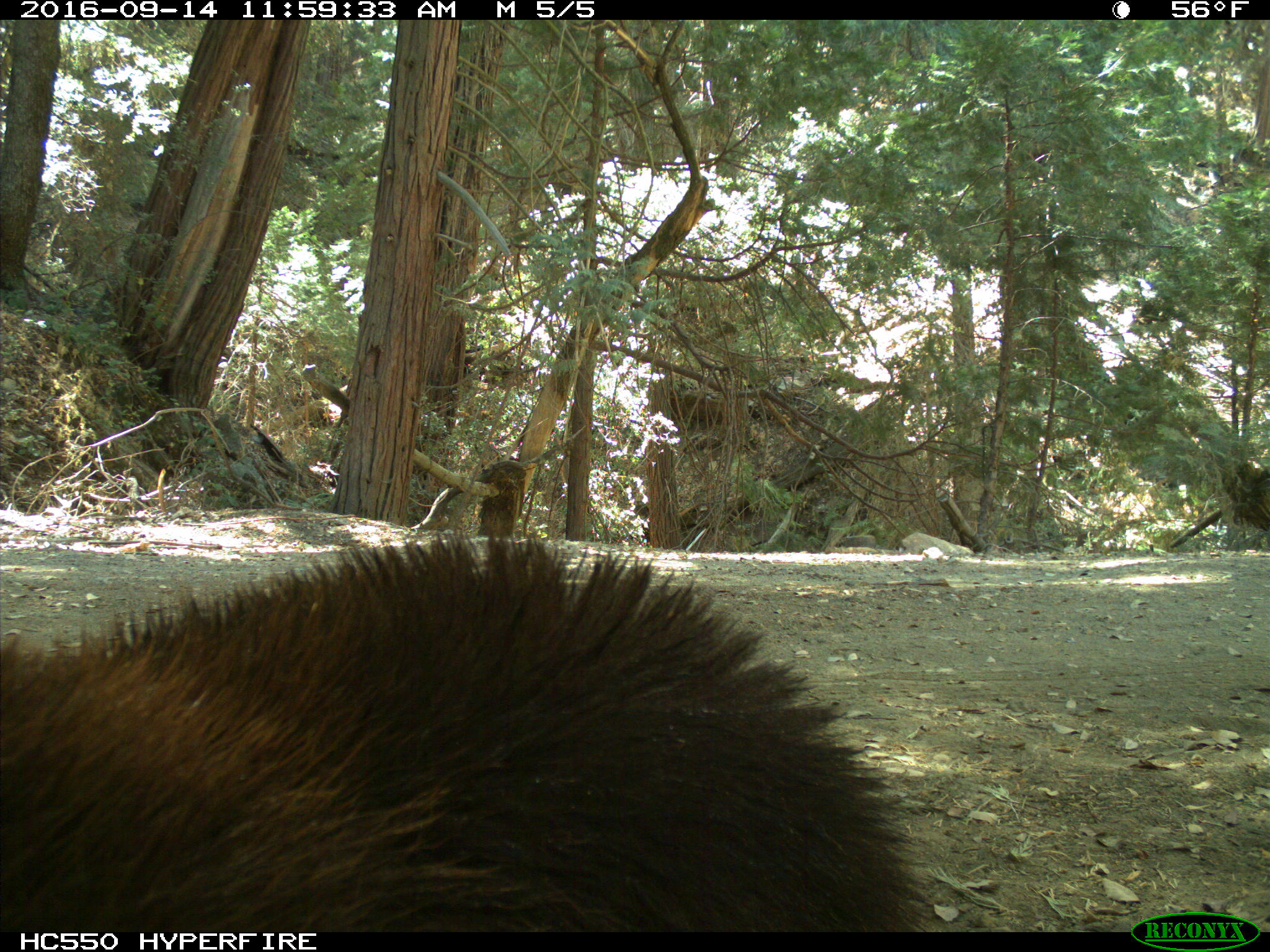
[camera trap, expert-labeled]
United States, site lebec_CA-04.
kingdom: Animalia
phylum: Chordata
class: Mammalia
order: Carnivora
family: Ursidae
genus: Ursus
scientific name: Ursus americanus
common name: american black bear